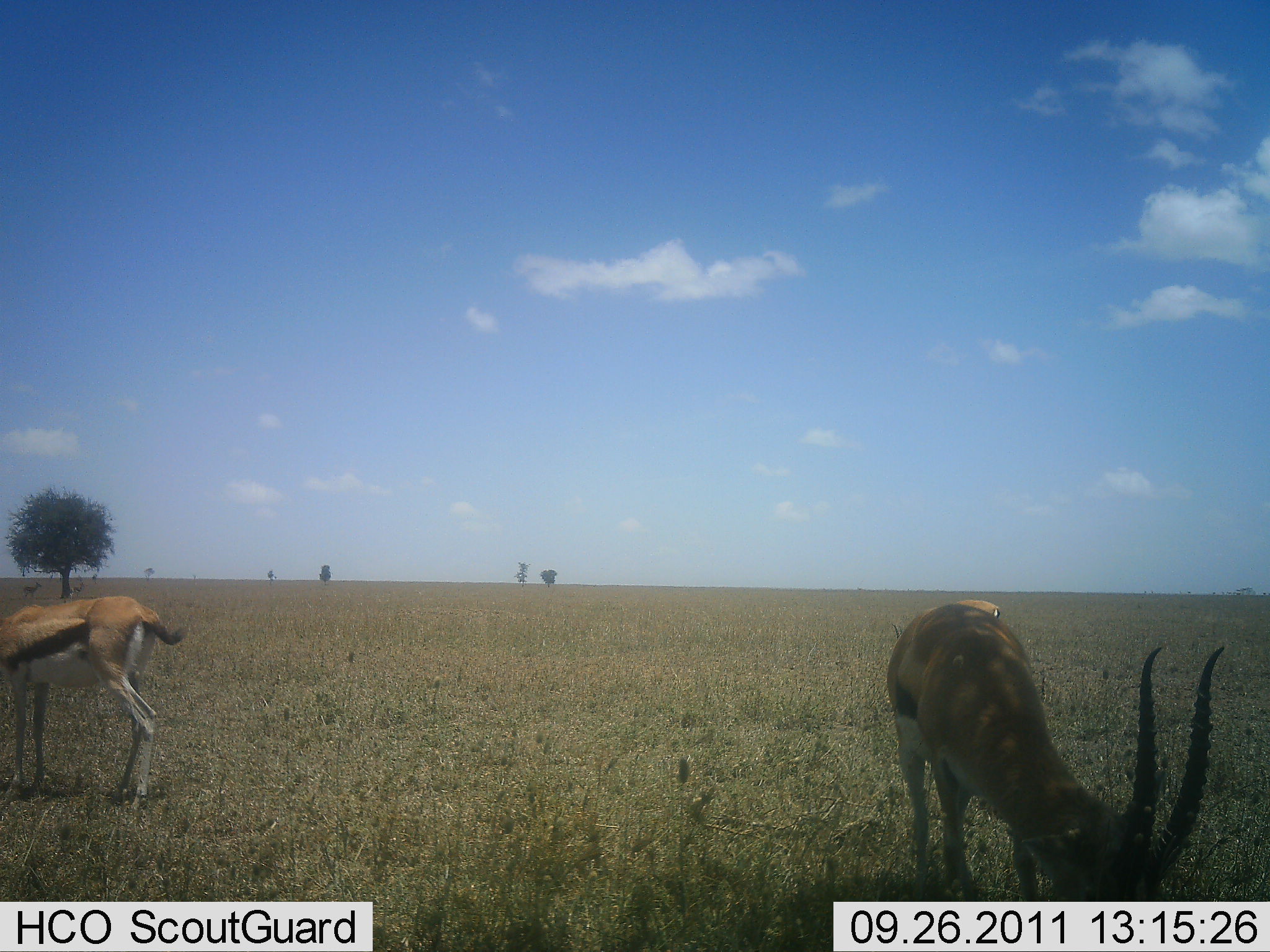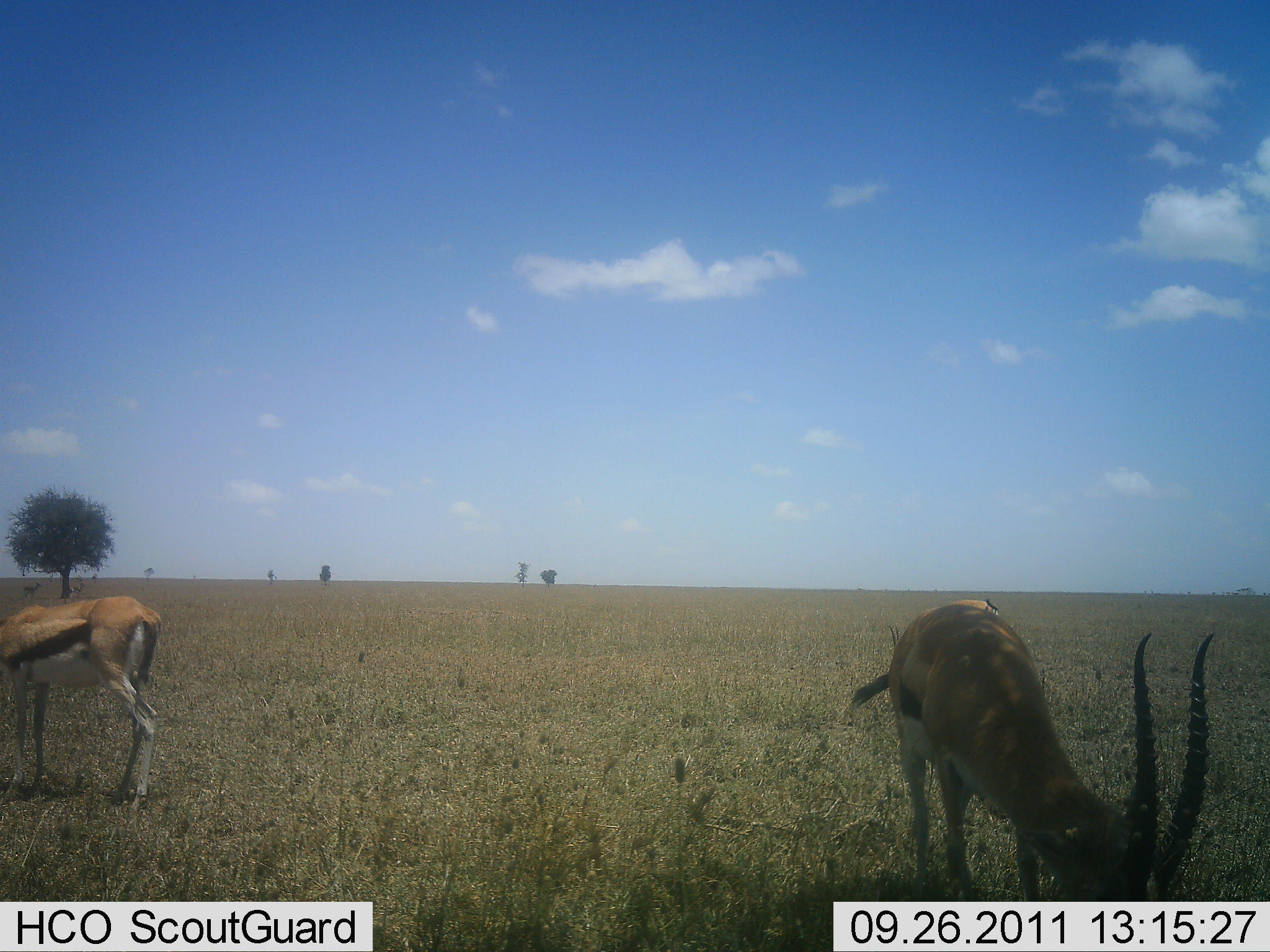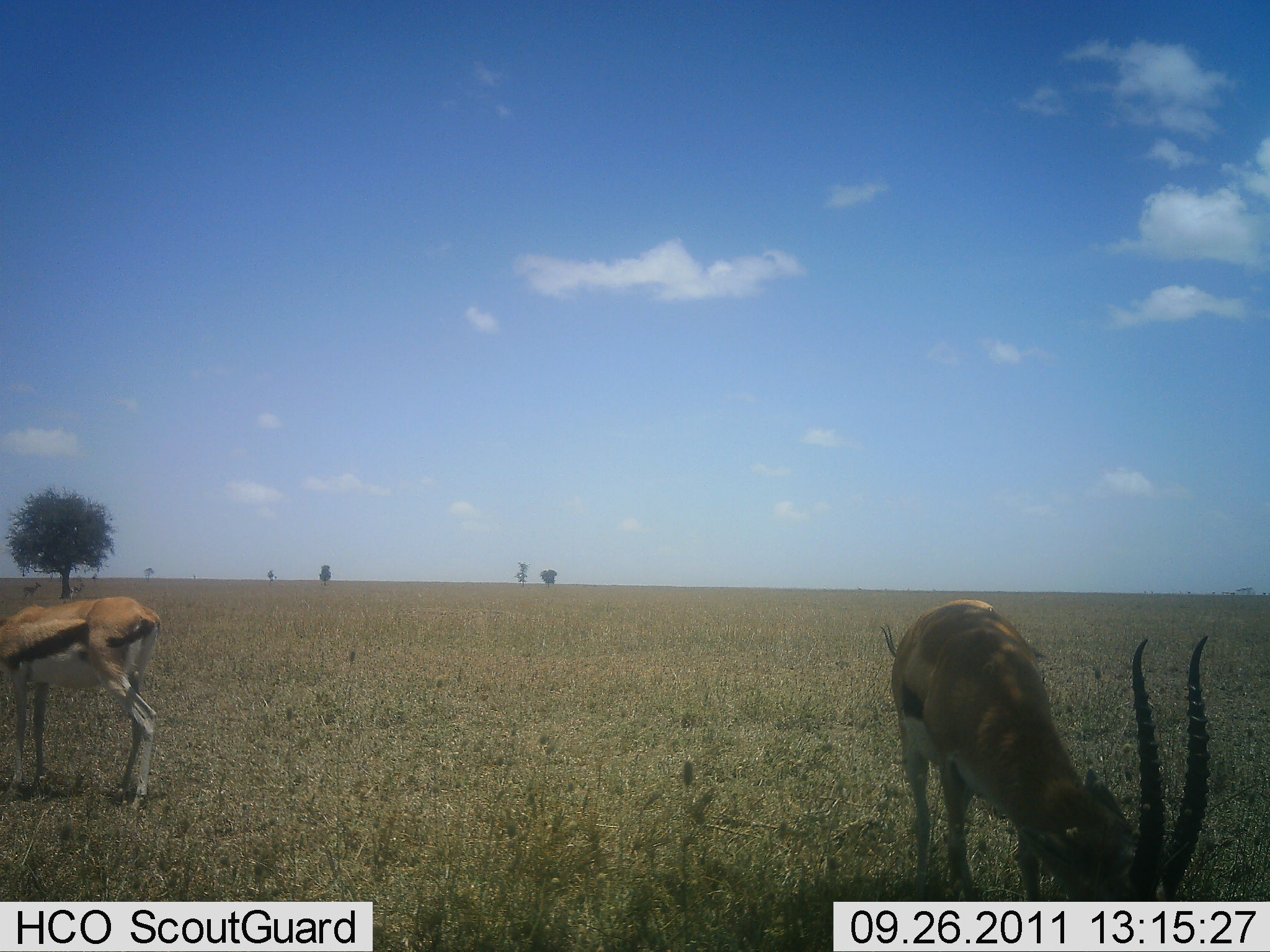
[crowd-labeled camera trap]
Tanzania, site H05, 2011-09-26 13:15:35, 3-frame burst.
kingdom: Animalia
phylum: Chordata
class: Mammalia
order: Artiodactyla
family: Bovidae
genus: Eudorcas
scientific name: Eudorcas thomsonii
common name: thomson's gazelle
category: gazellethomsons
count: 2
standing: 50%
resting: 8%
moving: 0%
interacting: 0%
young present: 0%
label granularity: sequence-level